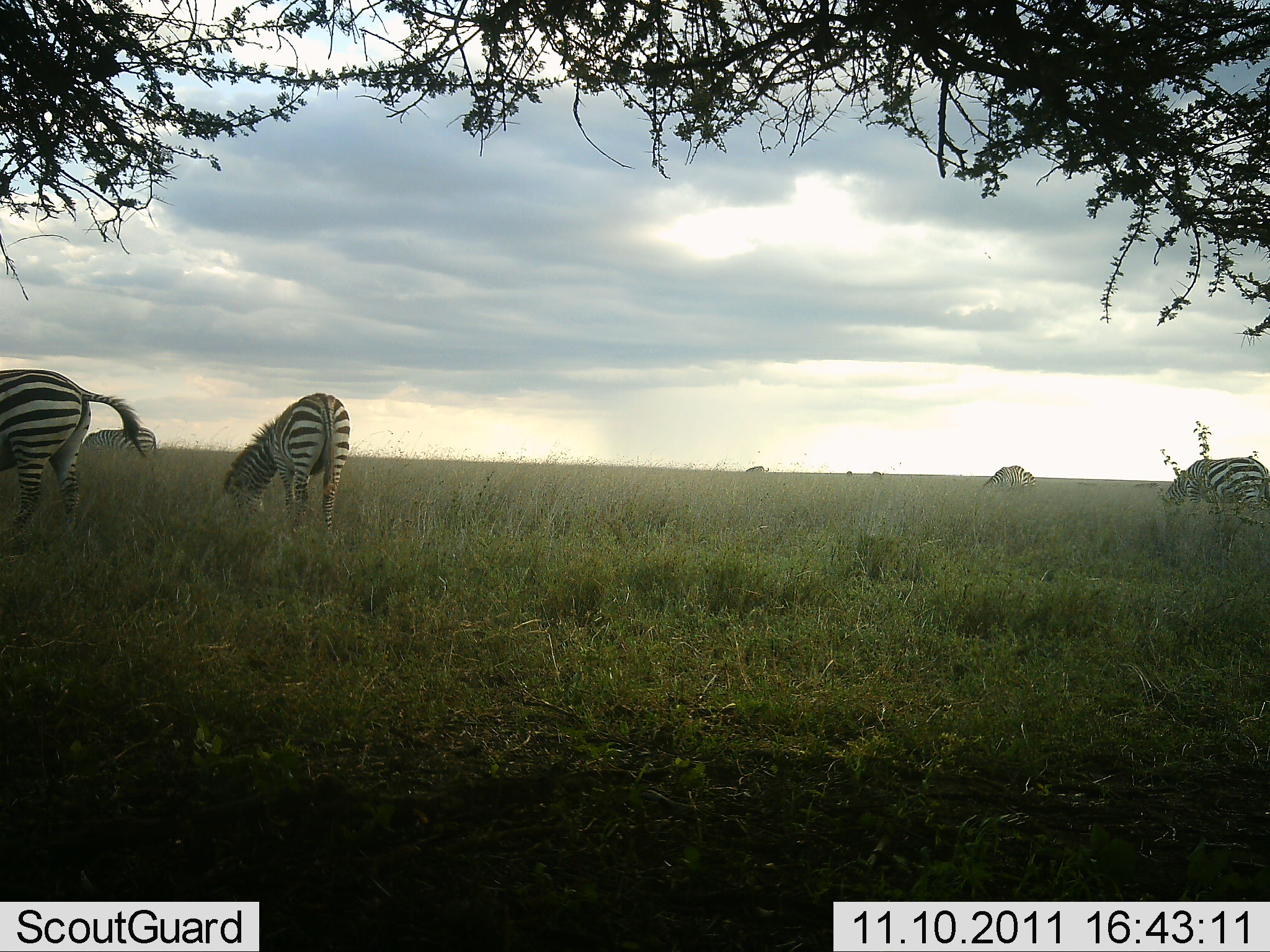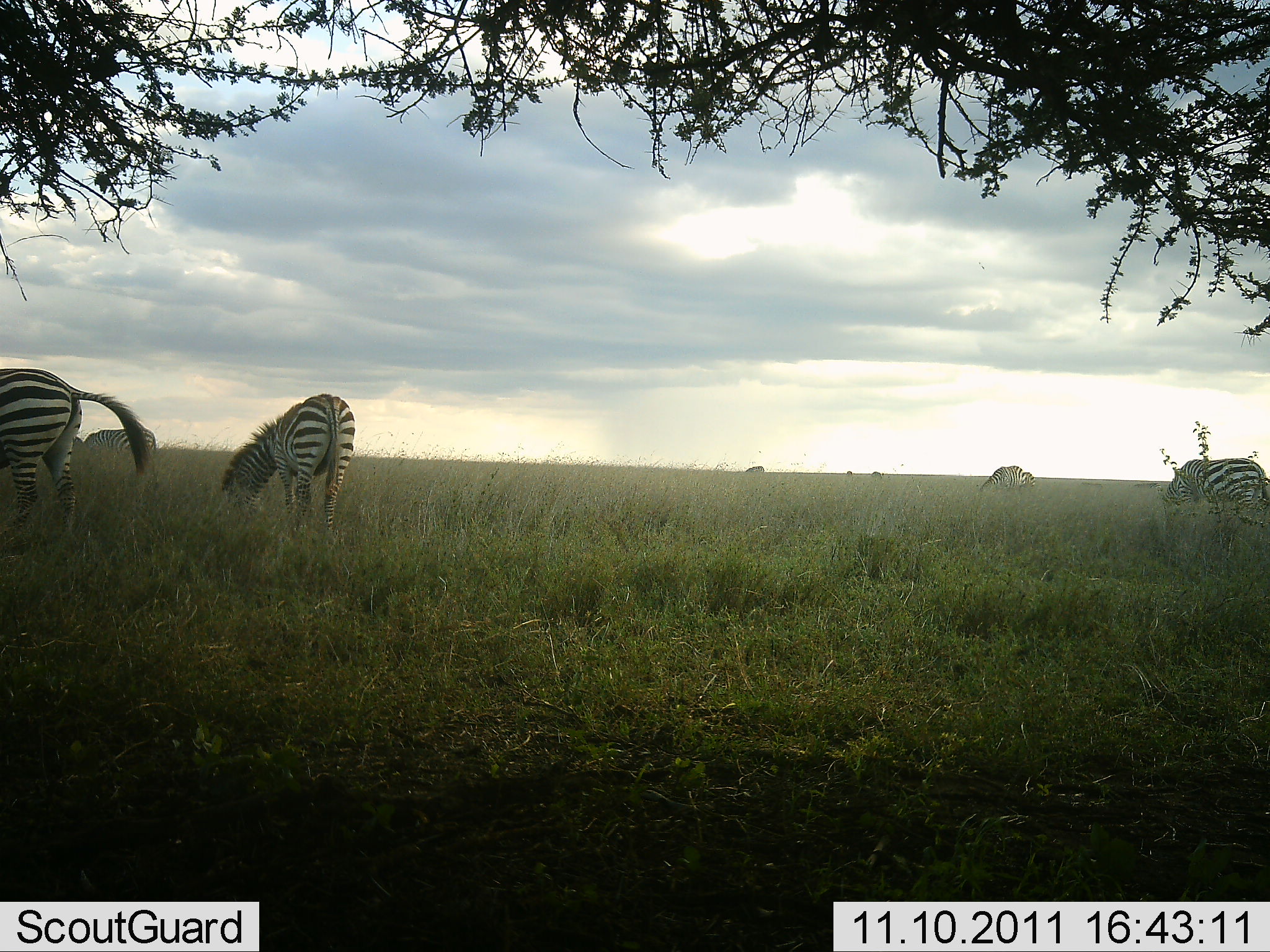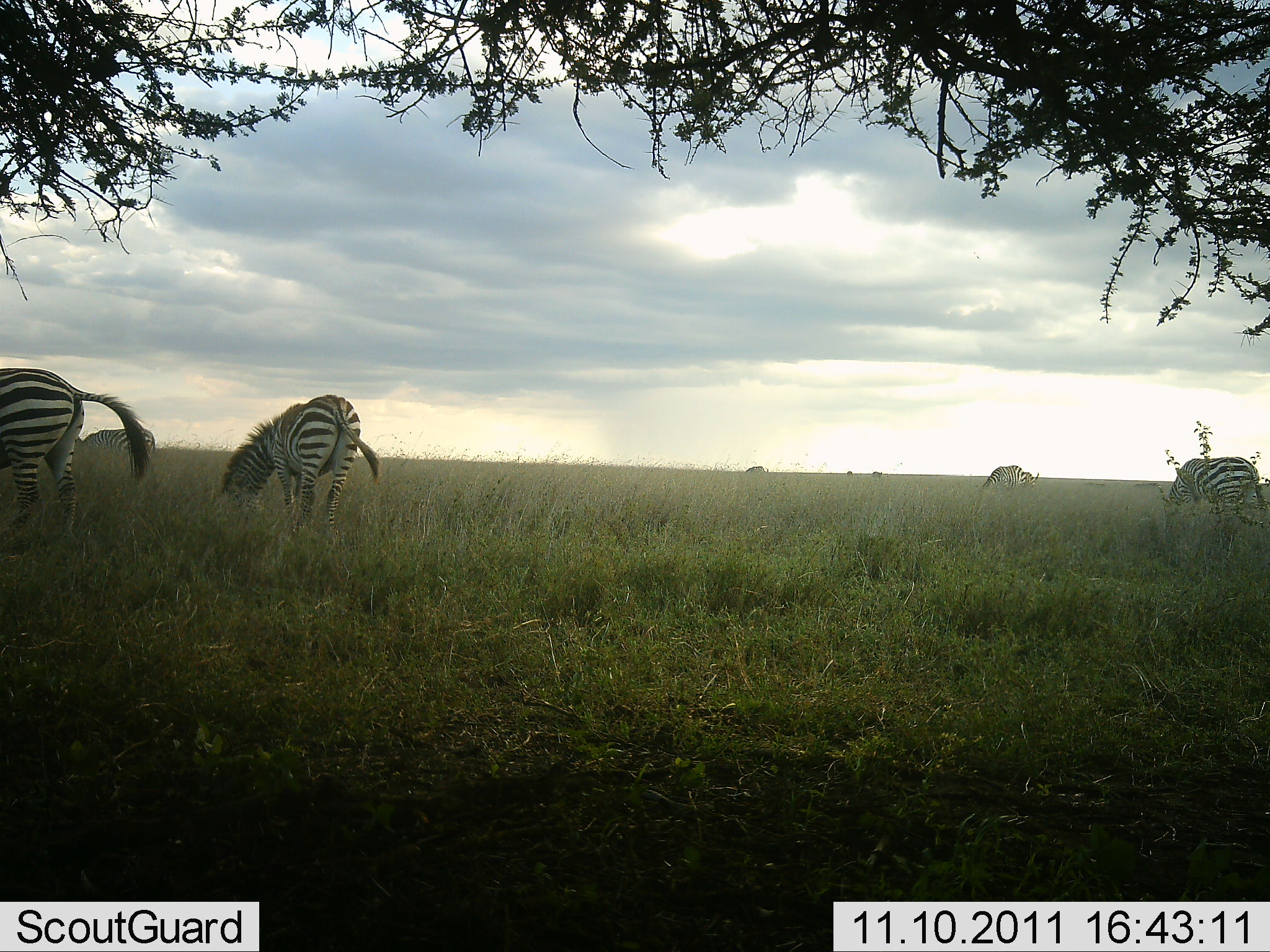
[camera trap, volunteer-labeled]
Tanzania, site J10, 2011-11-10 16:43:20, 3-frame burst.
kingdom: Animalia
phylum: Chordata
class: Mammalia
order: Perissodactyla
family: Equidae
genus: Equus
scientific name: Equus quagga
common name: plains zebra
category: zebra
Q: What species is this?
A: Zebra (plains zebra) (Equus quagga).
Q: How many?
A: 6.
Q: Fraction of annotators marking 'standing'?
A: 31%.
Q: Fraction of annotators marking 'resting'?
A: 0%.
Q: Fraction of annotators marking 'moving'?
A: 8%.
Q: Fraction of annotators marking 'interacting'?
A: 0%.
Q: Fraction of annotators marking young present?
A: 0%.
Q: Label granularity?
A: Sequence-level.